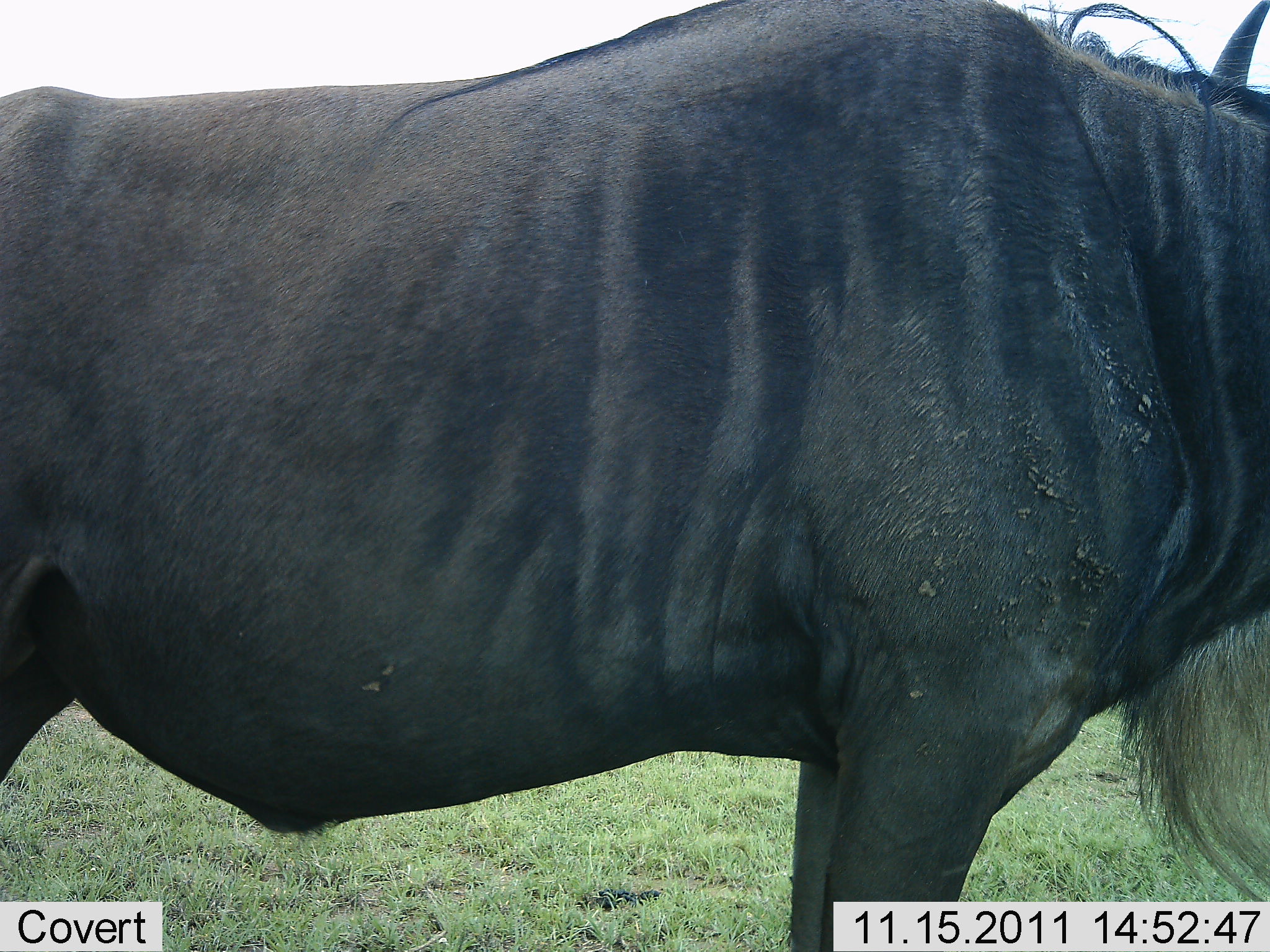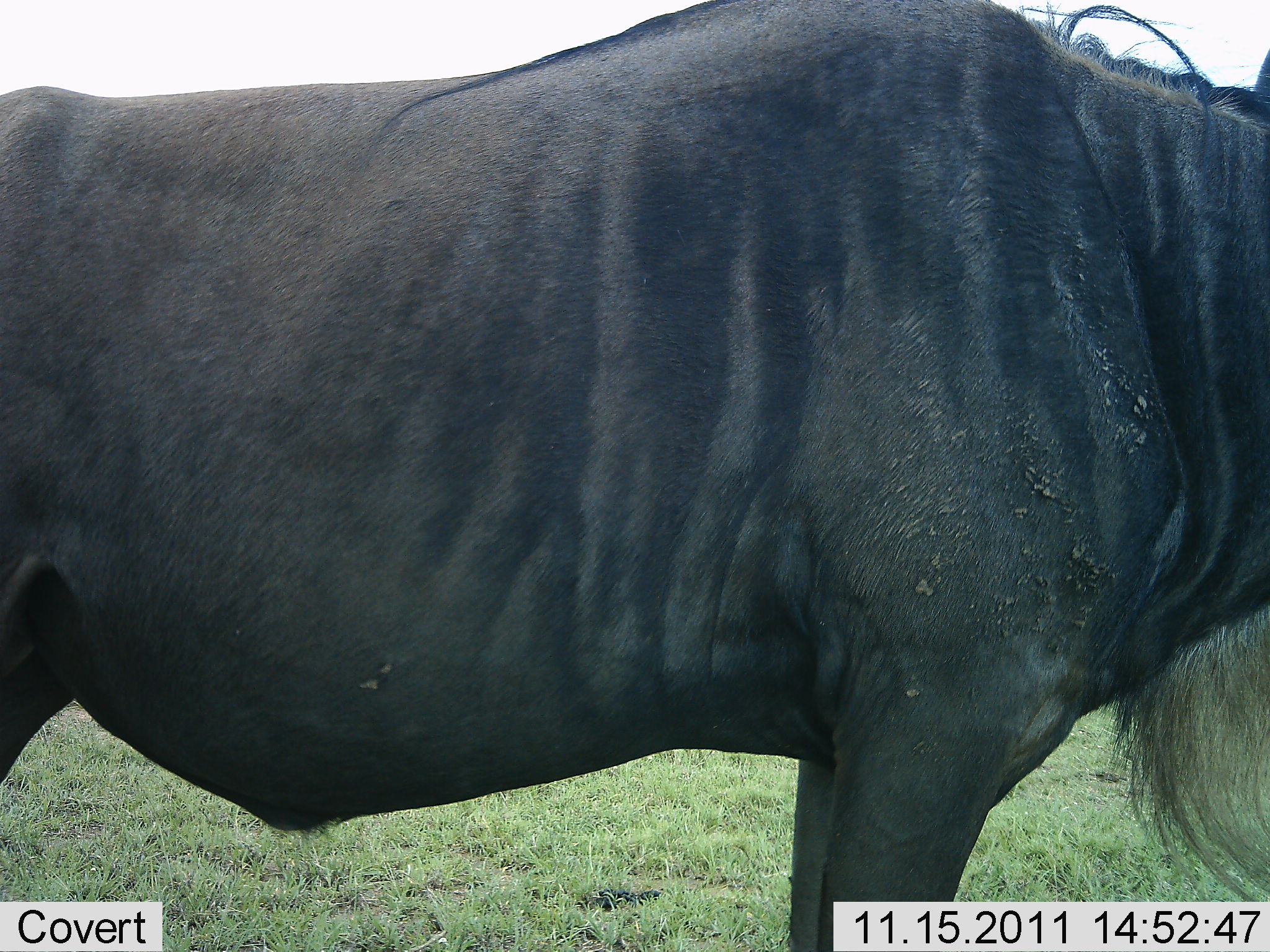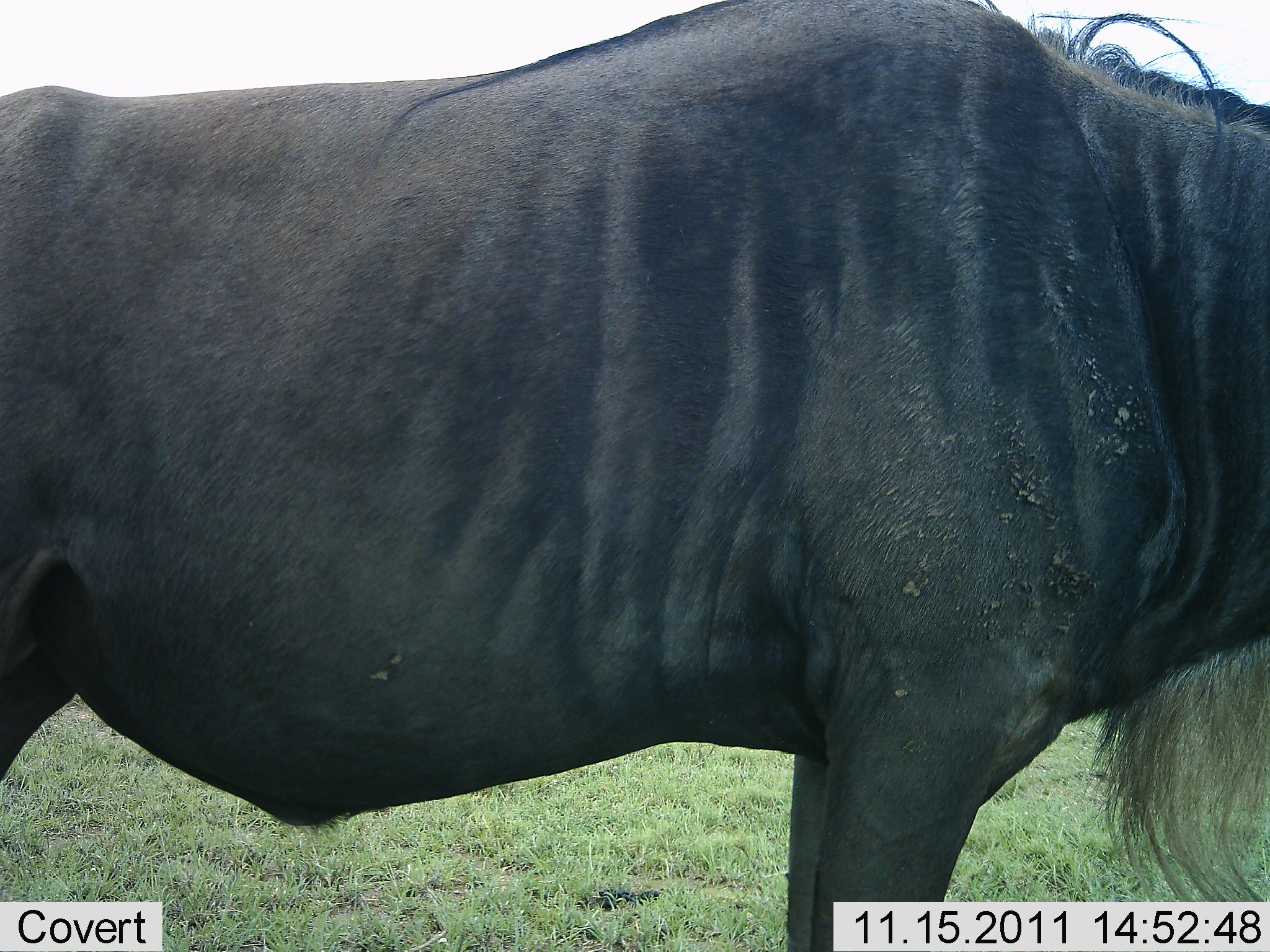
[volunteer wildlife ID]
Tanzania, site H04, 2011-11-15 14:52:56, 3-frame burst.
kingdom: Animalia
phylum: Chordata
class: Mammalia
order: Artiodactyla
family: Bovidae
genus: Connochaetes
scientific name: Connochaetes taurinus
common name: blue wildebeest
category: wildebeest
Wildebeest (blue wildebeest) (Connochaetes taurinus), count 1. Behavior (volunteer vote fractions): standing 100%, resting 0%, moving 0%, interacting 0%. Young present (vote fraction): 0%. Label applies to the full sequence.